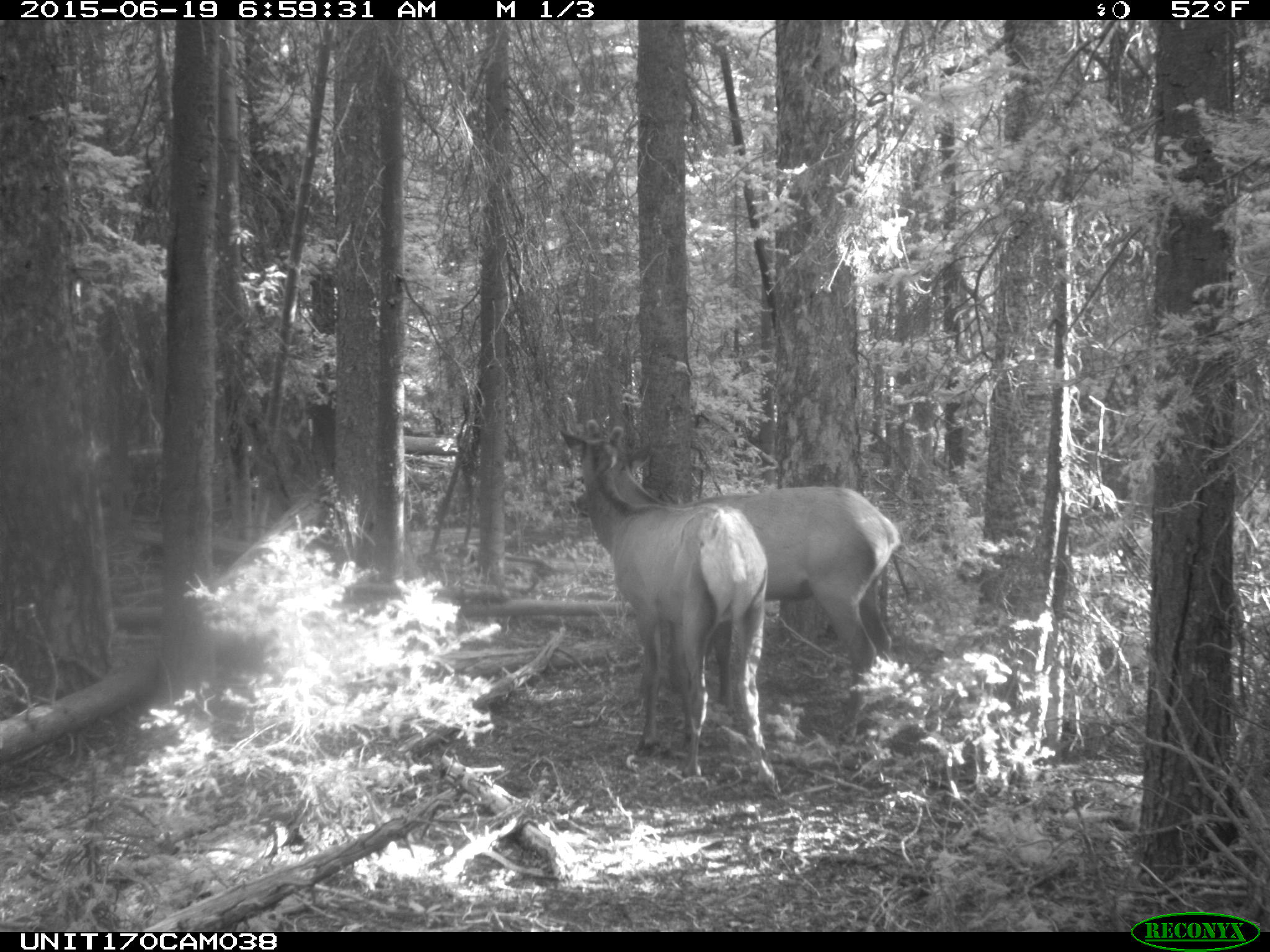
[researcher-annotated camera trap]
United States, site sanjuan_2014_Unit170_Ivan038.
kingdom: Animalia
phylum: Chordata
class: Mammalia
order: Artiodactyla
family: Cervidae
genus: Cervus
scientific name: Cervus elaphus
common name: red deer